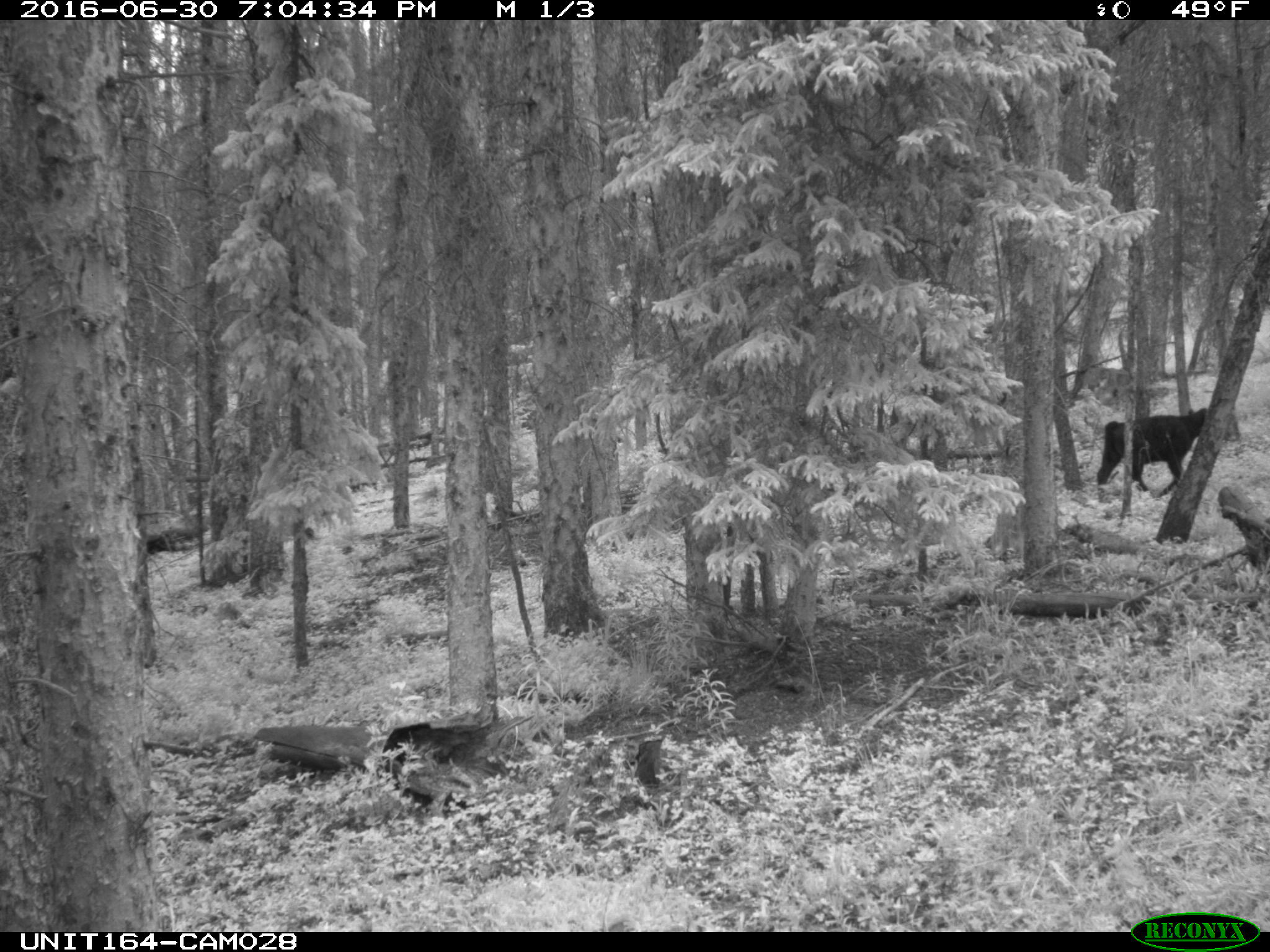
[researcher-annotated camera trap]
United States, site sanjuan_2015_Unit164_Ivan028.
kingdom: Animalia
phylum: Chordata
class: Mammalia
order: Artiodactyla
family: Bovidae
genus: Bos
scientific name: Bos taurus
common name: domestic cow